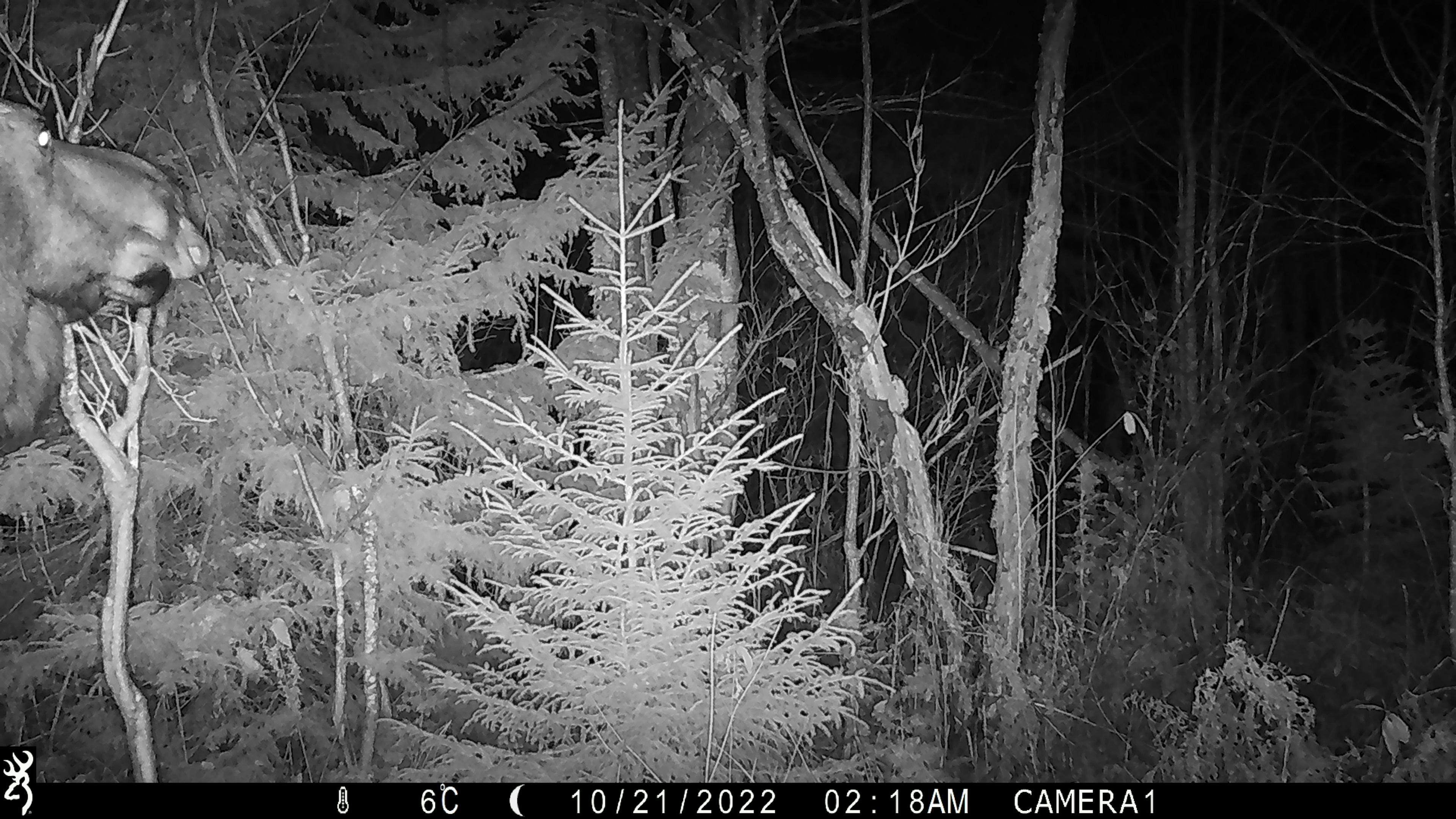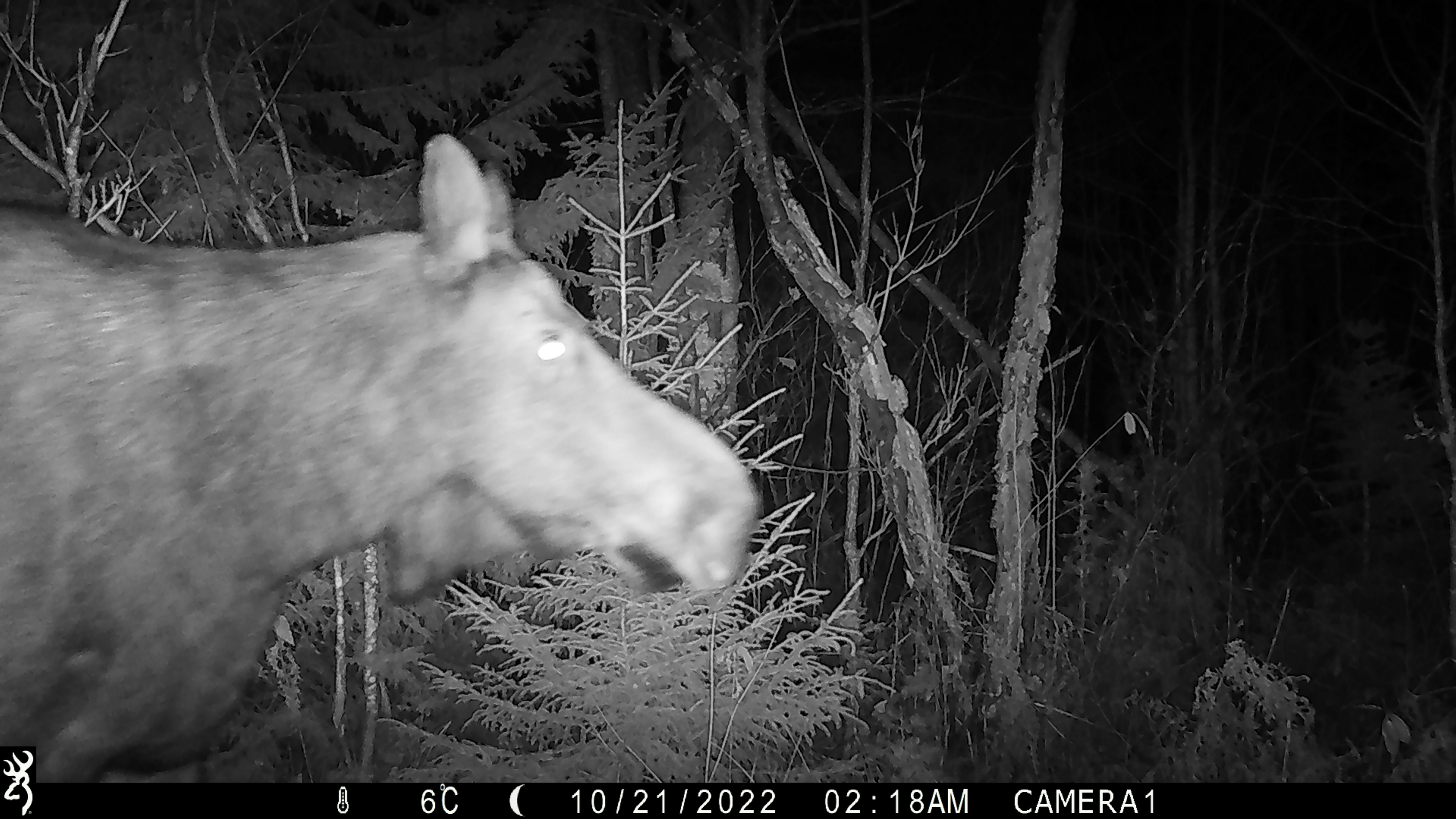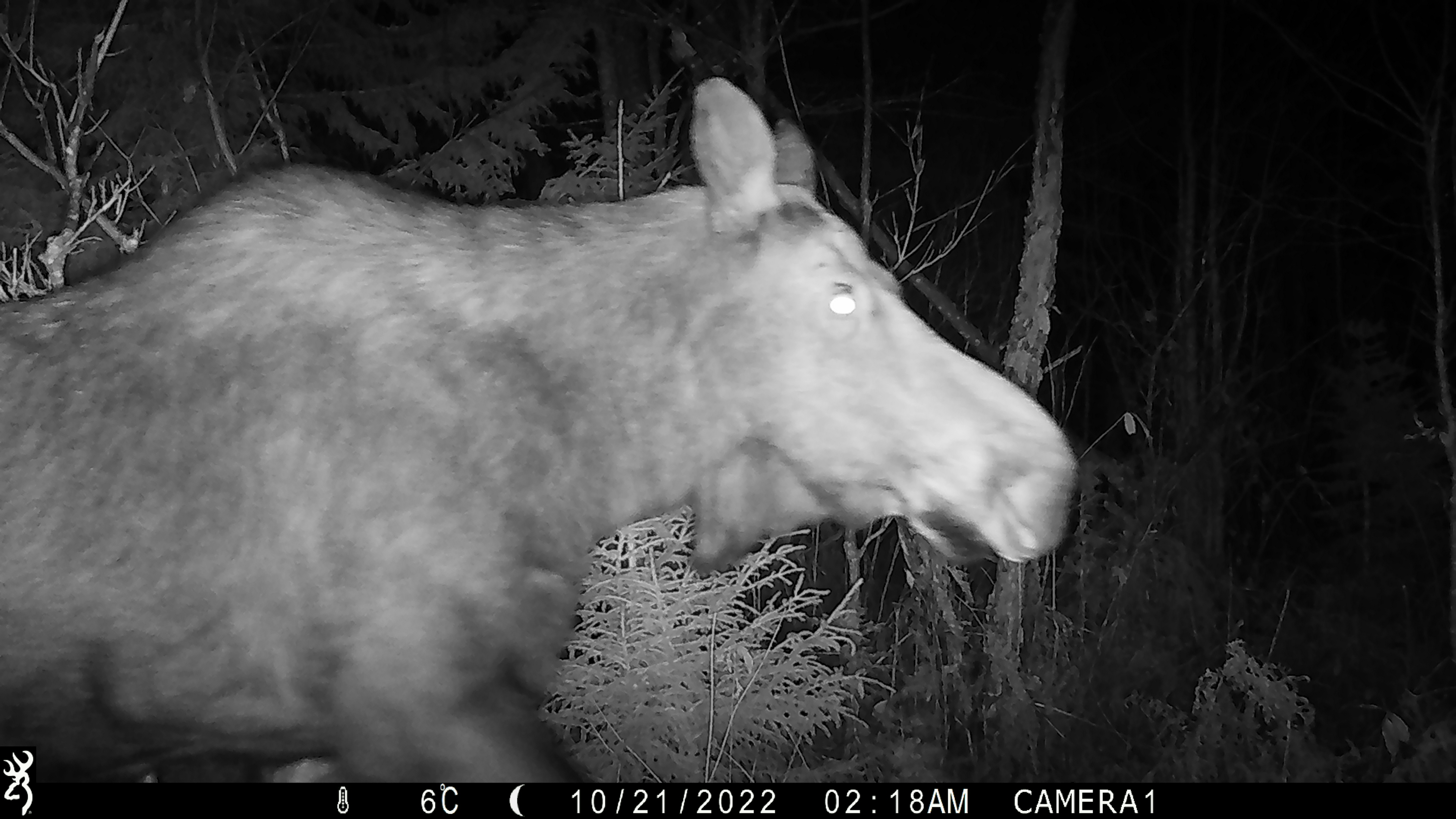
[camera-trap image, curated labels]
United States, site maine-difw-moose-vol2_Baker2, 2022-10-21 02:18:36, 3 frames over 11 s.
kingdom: Animalia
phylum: Chordata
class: Mammalia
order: Artiodactyla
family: Cervidae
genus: Alces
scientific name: Alces alces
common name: moose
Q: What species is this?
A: Moose (Alces alces).